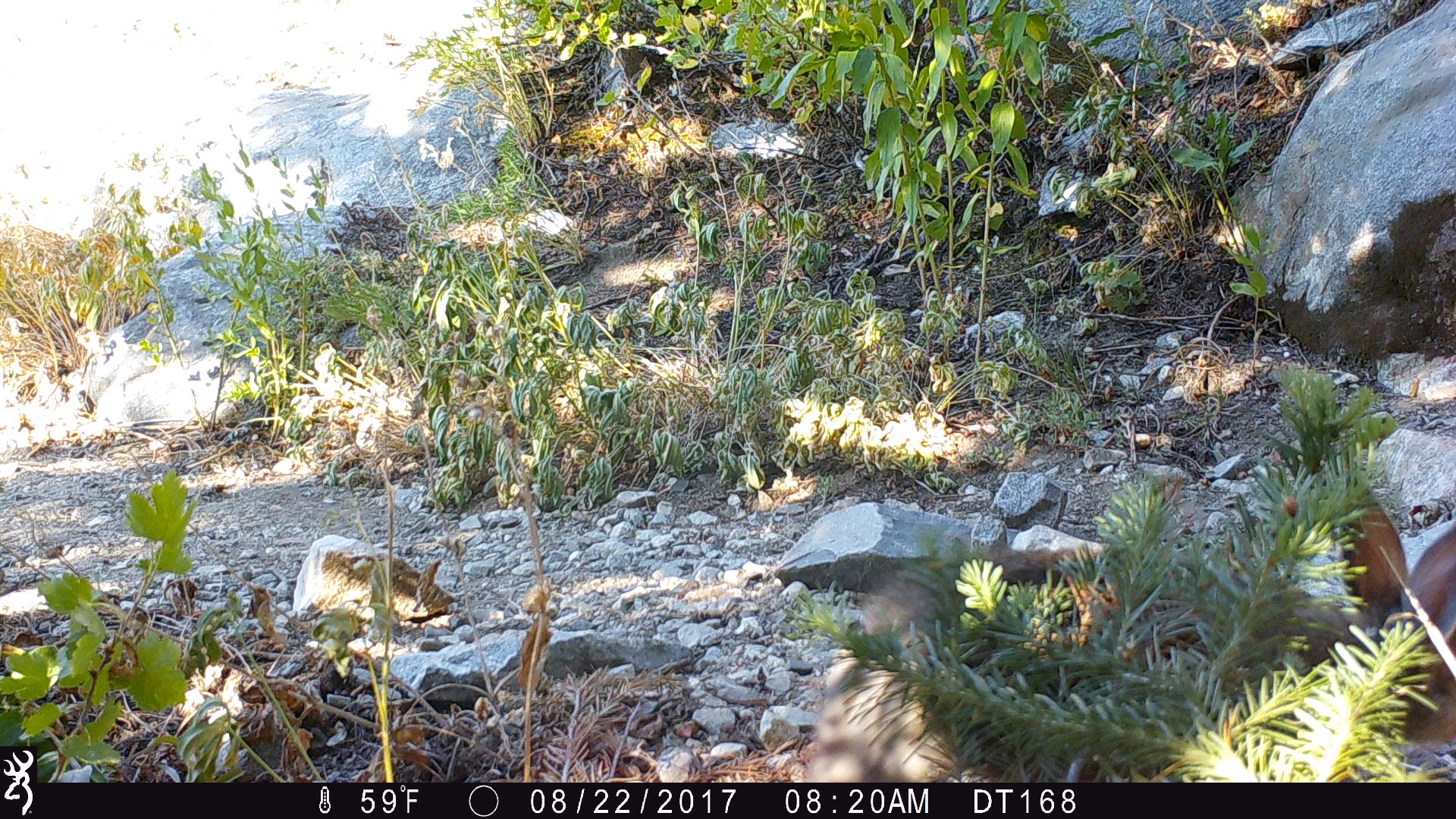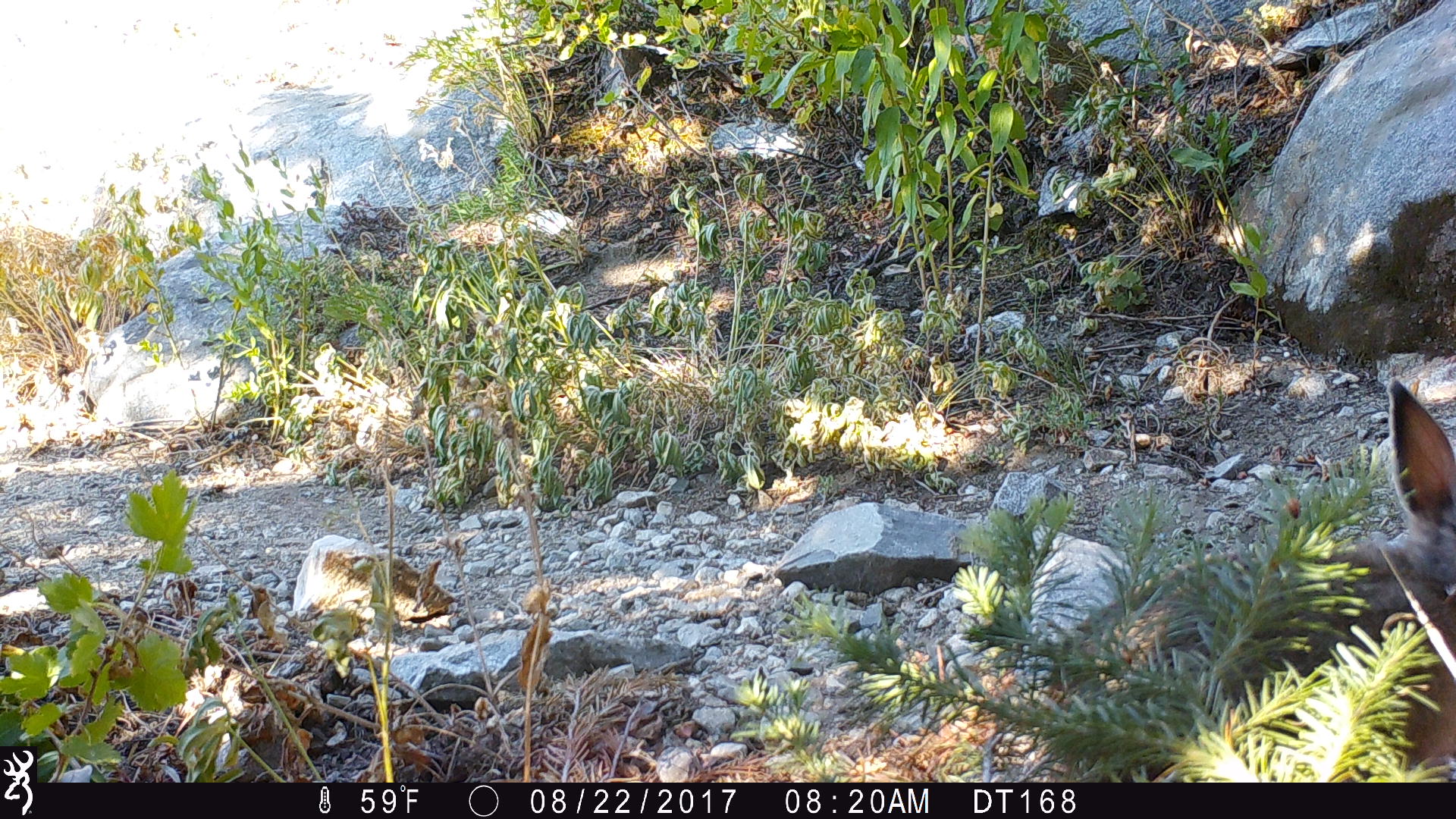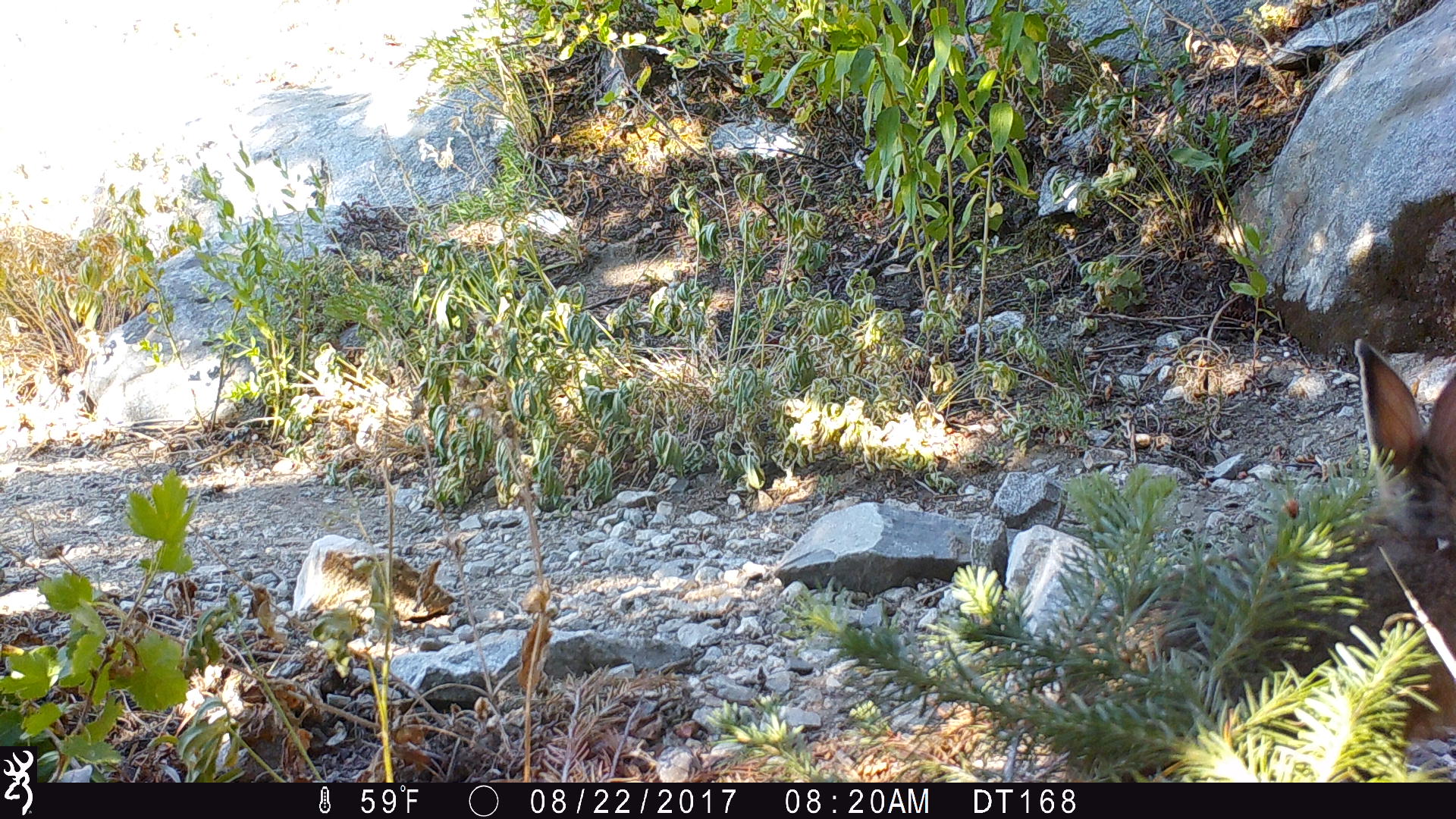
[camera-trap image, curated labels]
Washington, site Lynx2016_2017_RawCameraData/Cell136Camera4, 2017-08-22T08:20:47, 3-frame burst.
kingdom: Animalia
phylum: Chordata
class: Mammalia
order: Lagomorpha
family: Leporidae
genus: Lepus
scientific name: Lepus americanus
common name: snowshoe hare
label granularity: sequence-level